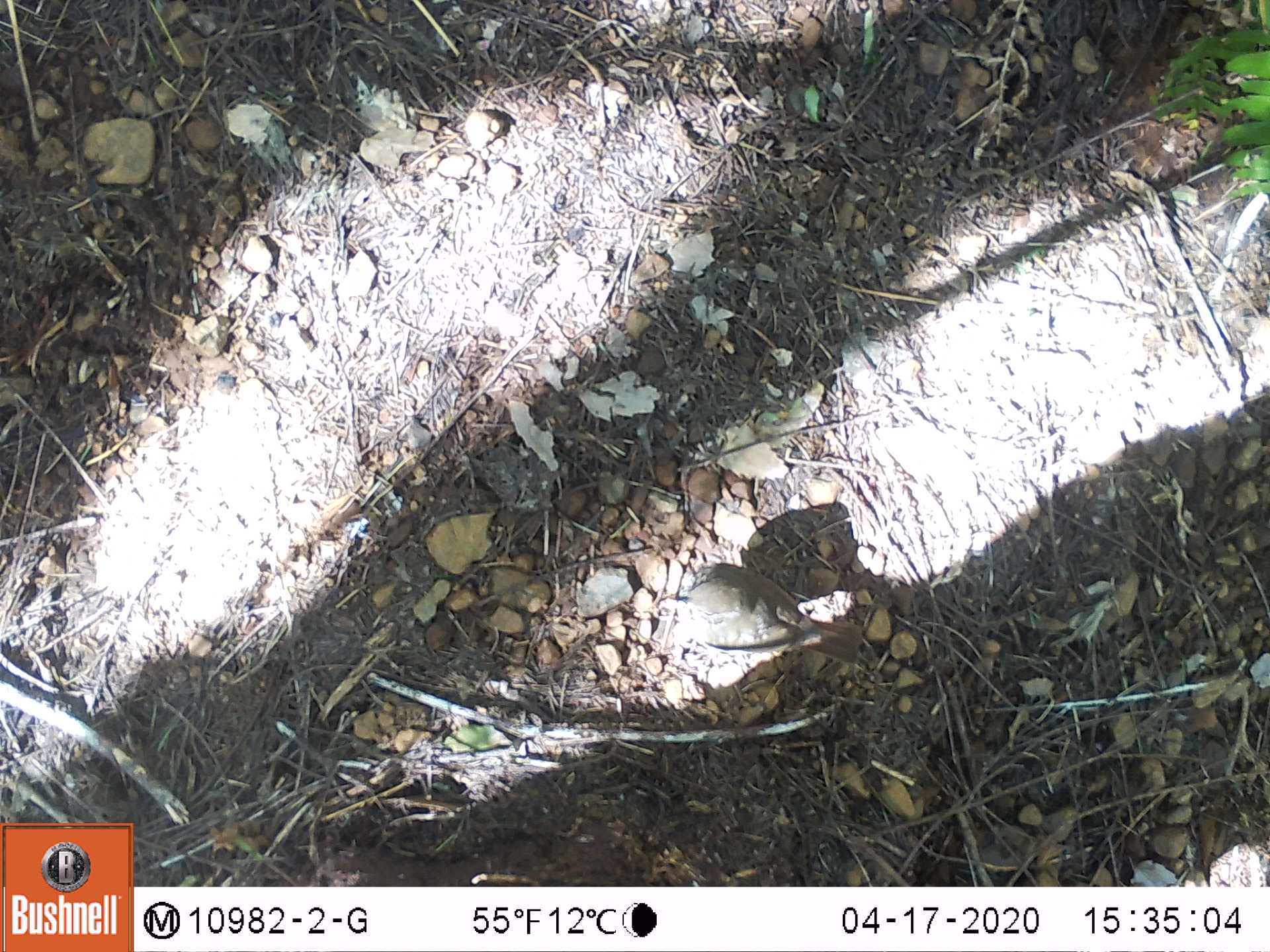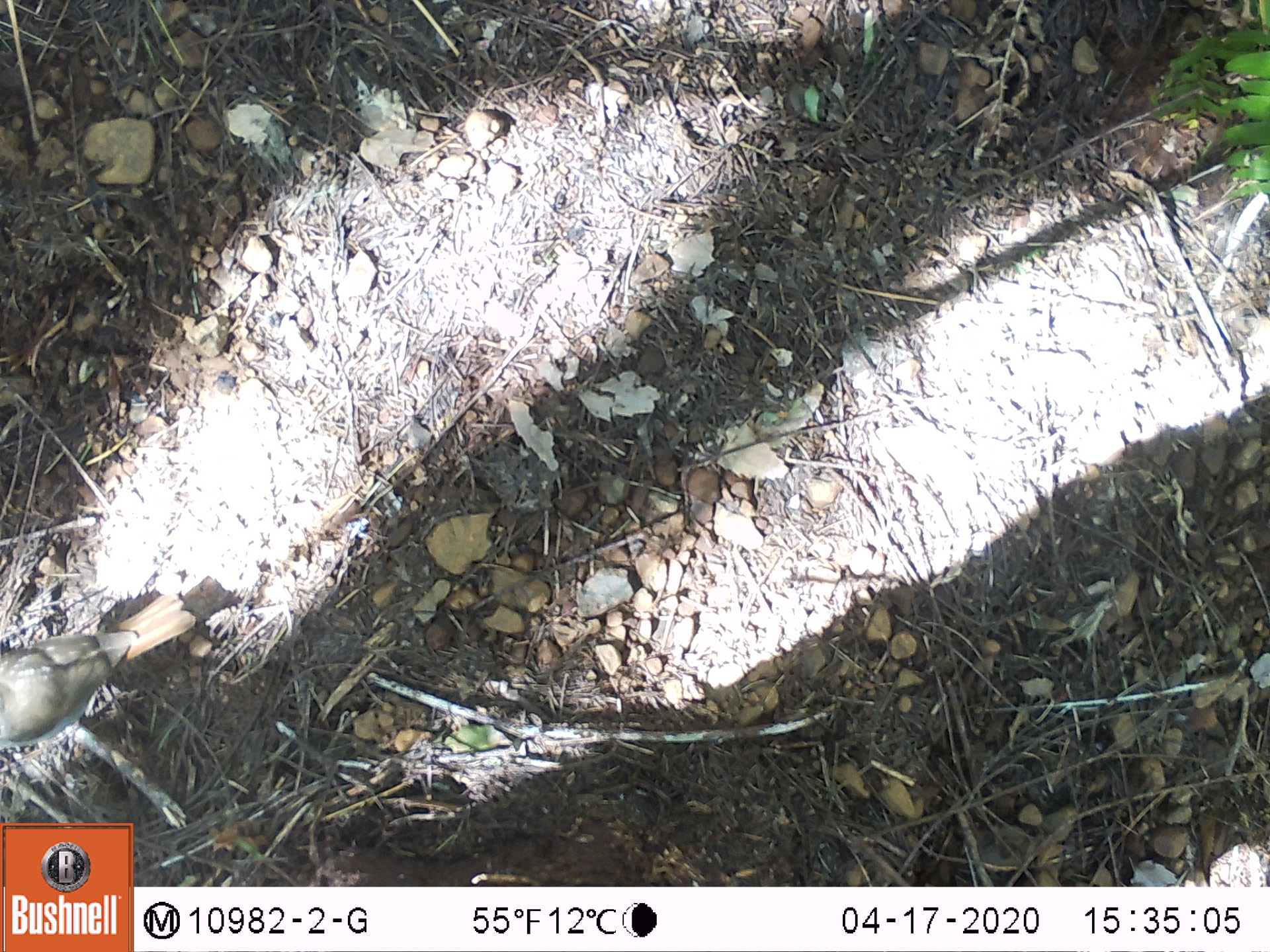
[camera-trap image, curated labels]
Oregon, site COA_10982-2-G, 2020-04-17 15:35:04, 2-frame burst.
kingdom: Animalia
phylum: Chordata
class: Aves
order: Passeriformes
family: Turdidae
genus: Catharus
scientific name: Catharus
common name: brown thrushes and nightingale-thrushes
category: catharus species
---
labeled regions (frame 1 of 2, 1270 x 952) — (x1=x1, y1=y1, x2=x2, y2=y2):
catharus species: (x1=660, y1=556, x2=879, y2=674)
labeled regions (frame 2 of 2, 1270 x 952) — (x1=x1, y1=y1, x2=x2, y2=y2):
catharus species: (x1=0, y1=584, x2=210, y2=756)